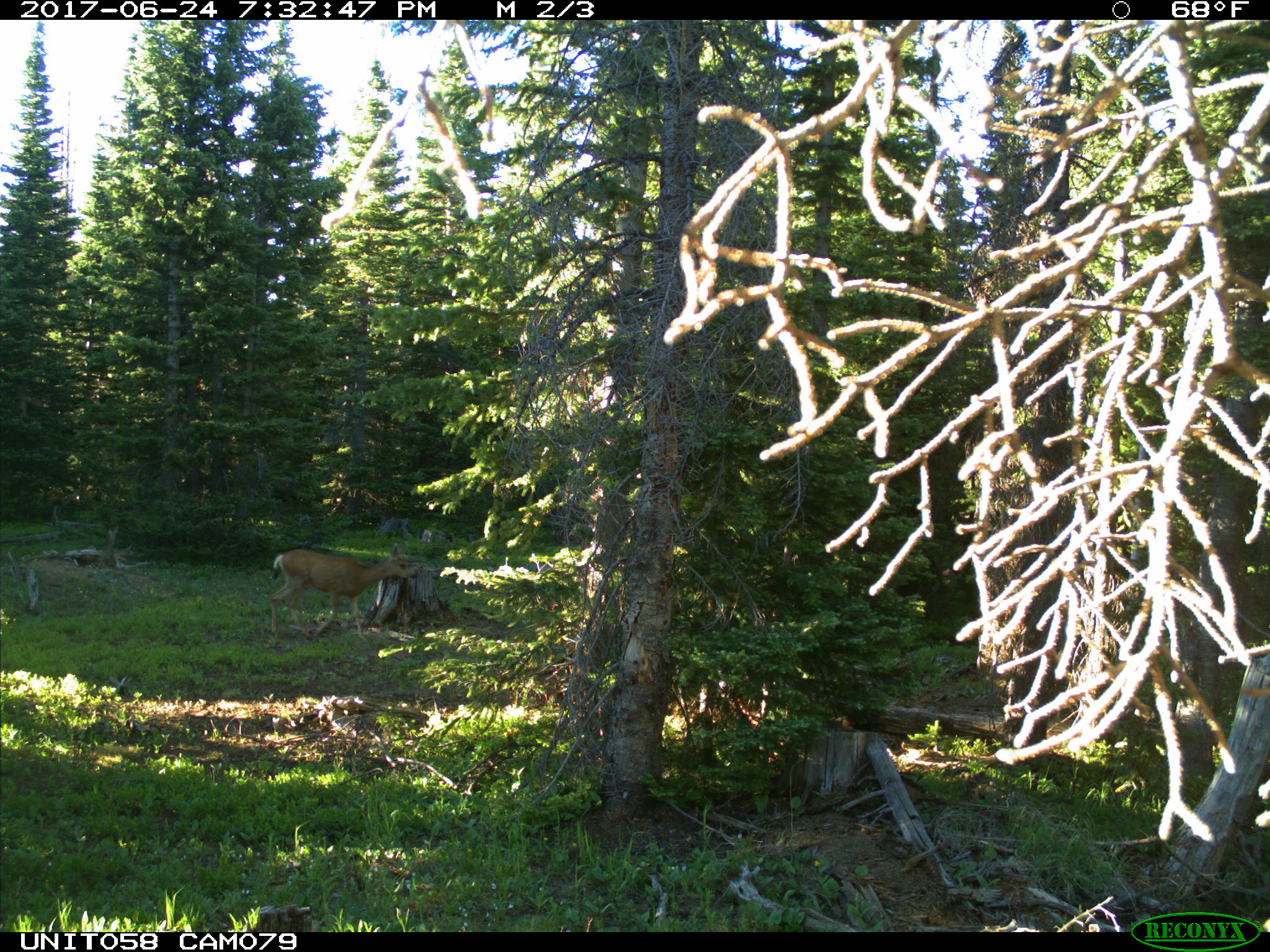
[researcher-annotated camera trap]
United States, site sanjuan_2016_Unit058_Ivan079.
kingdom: Animalia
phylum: Chordata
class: Mammalia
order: Artiodactyla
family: Cervidae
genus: Odocoileus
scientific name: Odocoileus hemionus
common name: mule deer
Odocoileus hemionus (mule deer).